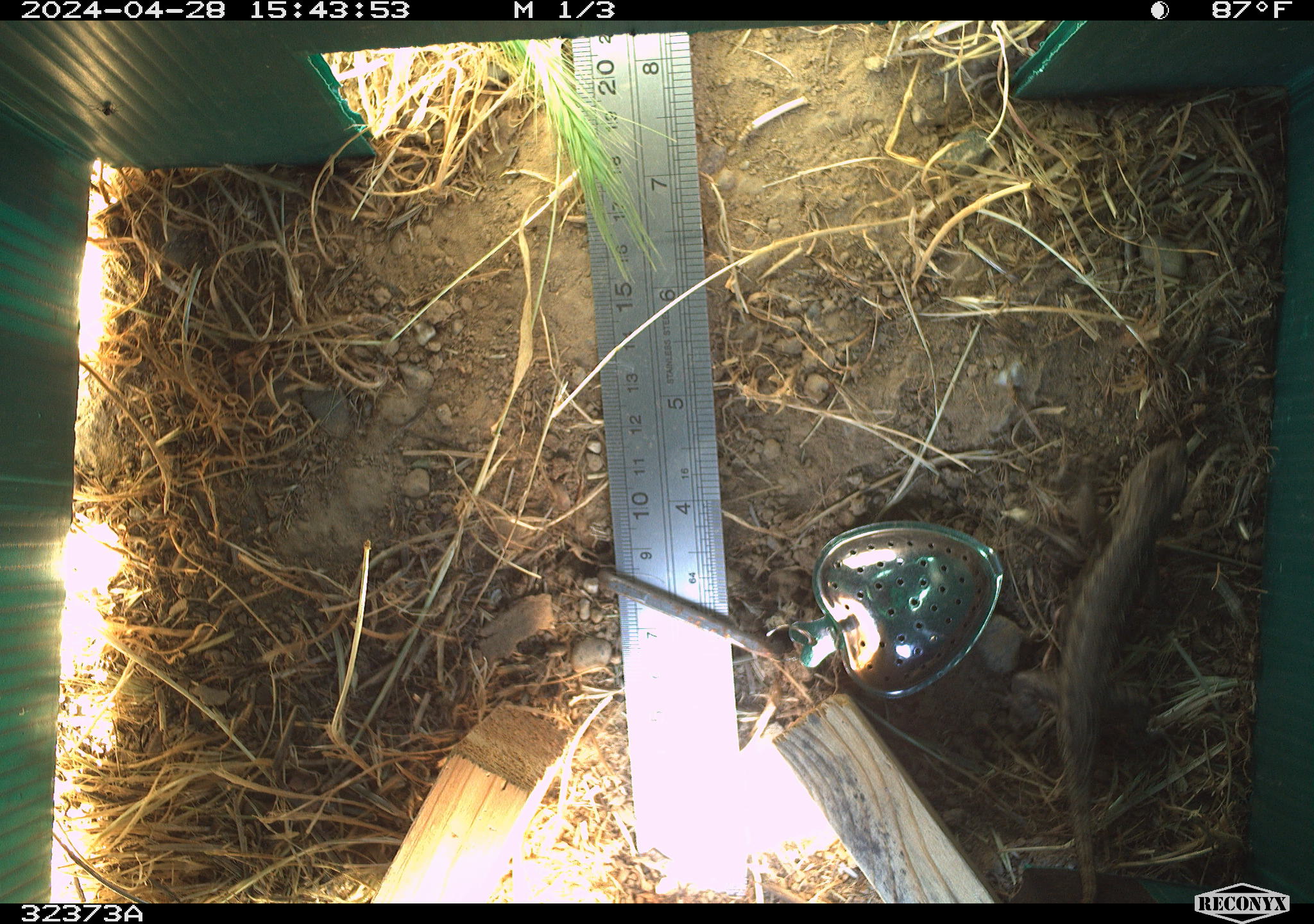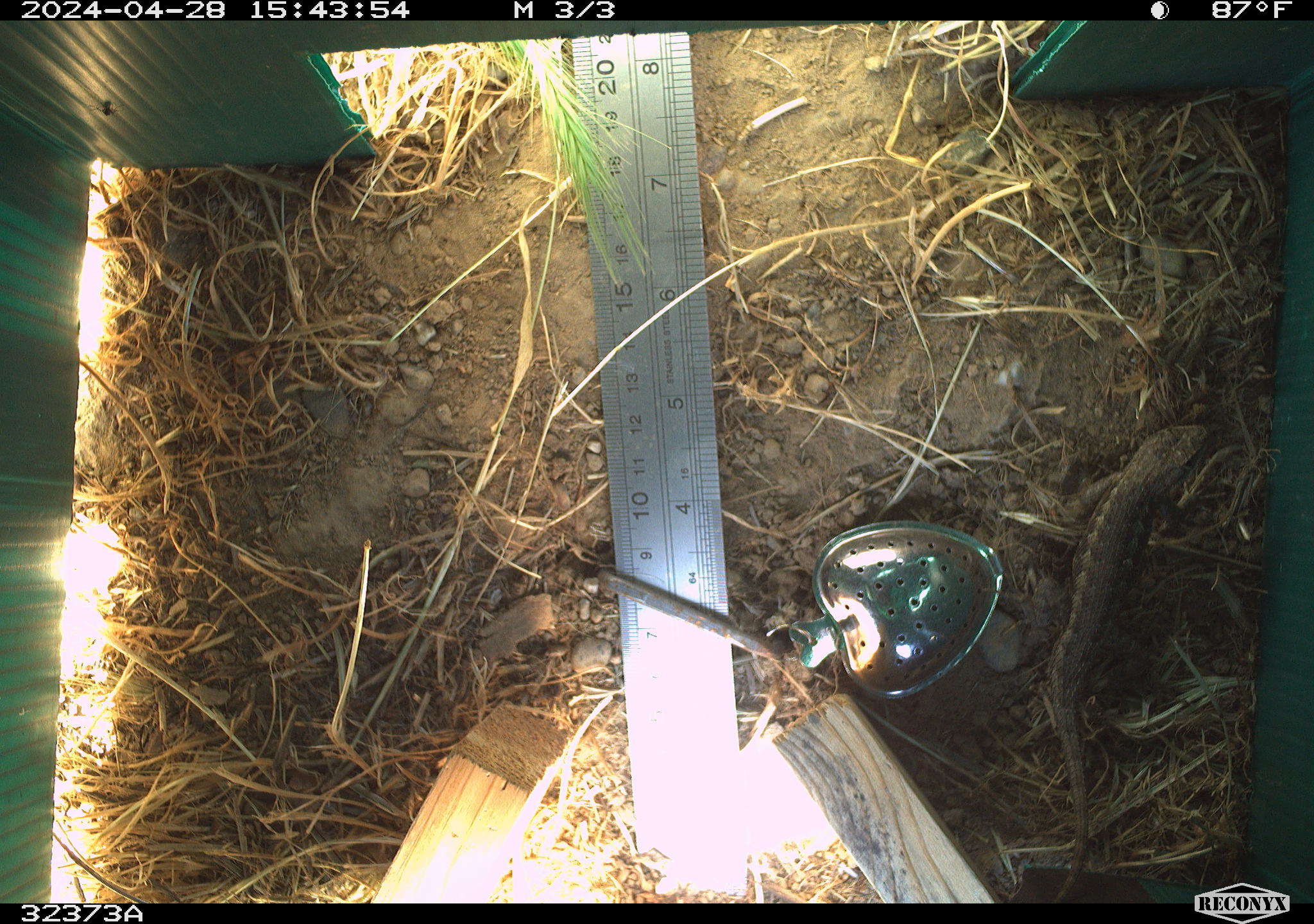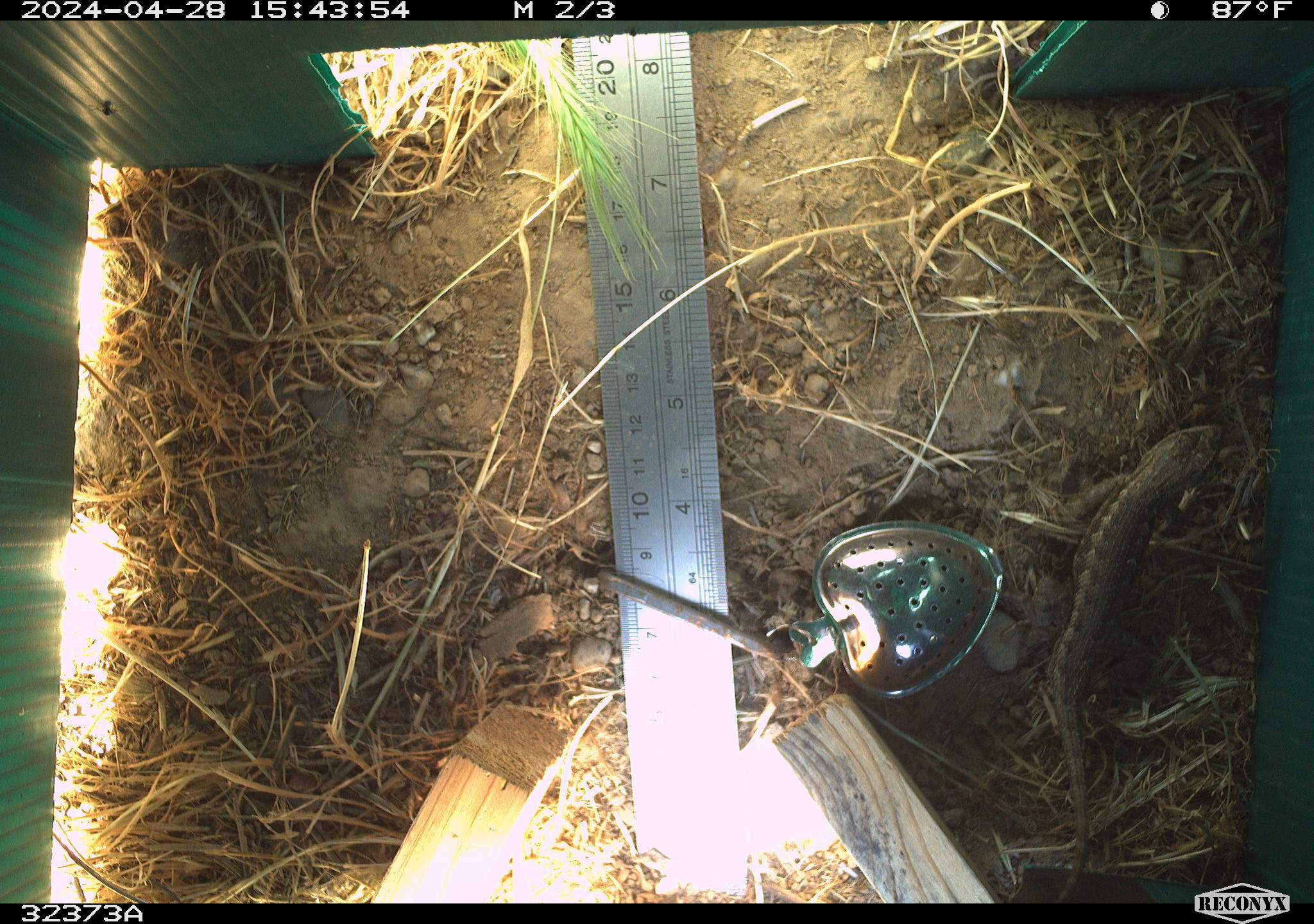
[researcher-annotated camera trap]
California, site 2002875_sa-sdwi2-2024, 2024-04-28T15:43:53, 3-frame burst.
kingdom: Animalia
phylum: Chordata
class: Reptilia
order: Squamata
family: Phrynosomatidae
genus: Sceloporus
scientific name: Sceloporus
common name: spiny lizards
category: sceloporus species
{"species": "sceloporus species (spiny lizards) (Sceloporus)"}